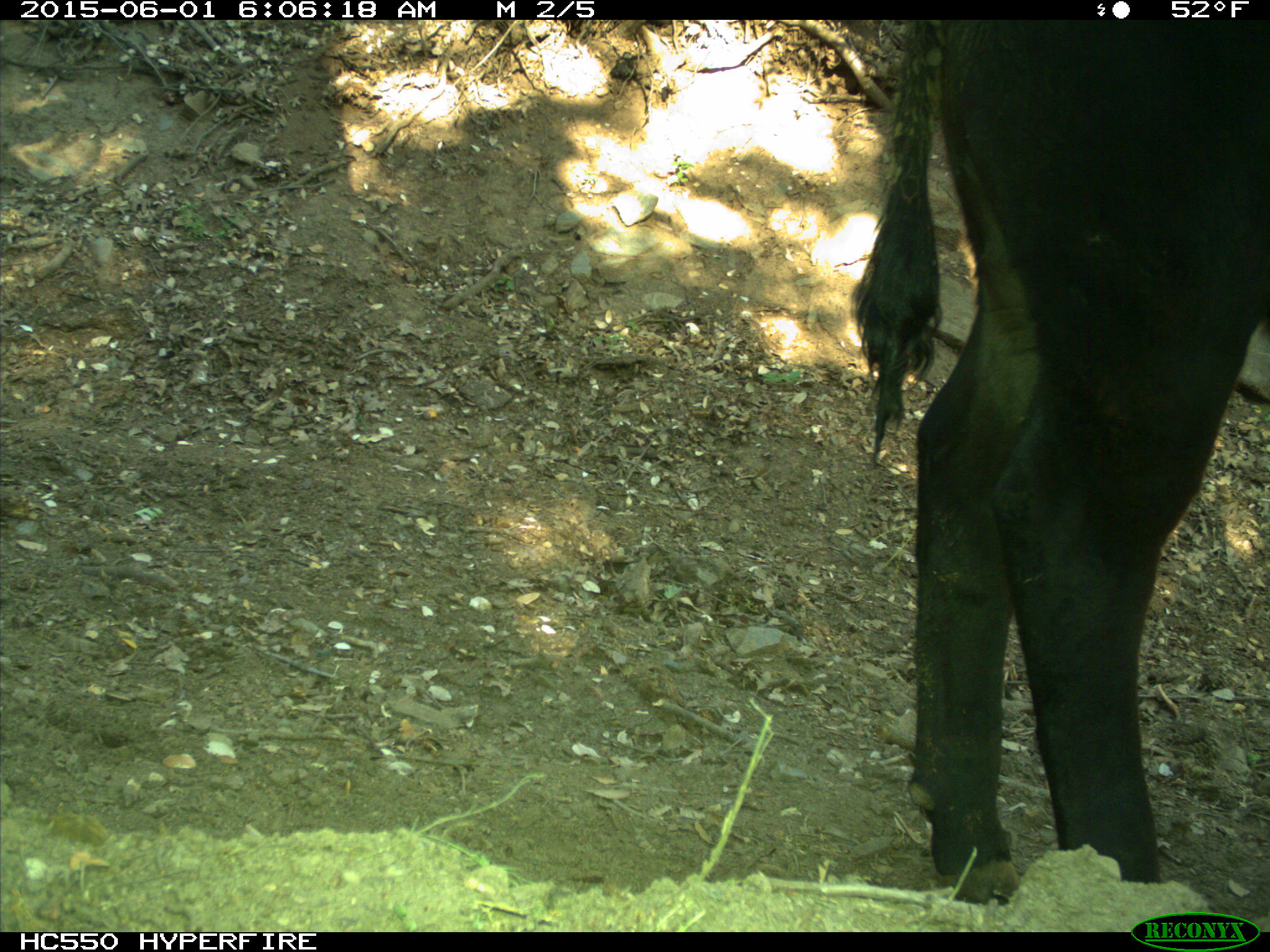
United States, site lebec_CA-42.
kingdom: Animalia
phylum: Chordata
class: Mammalia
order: Artiodactyla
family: Bovidae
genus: Bos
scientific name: Bos taurus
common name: domestic cow